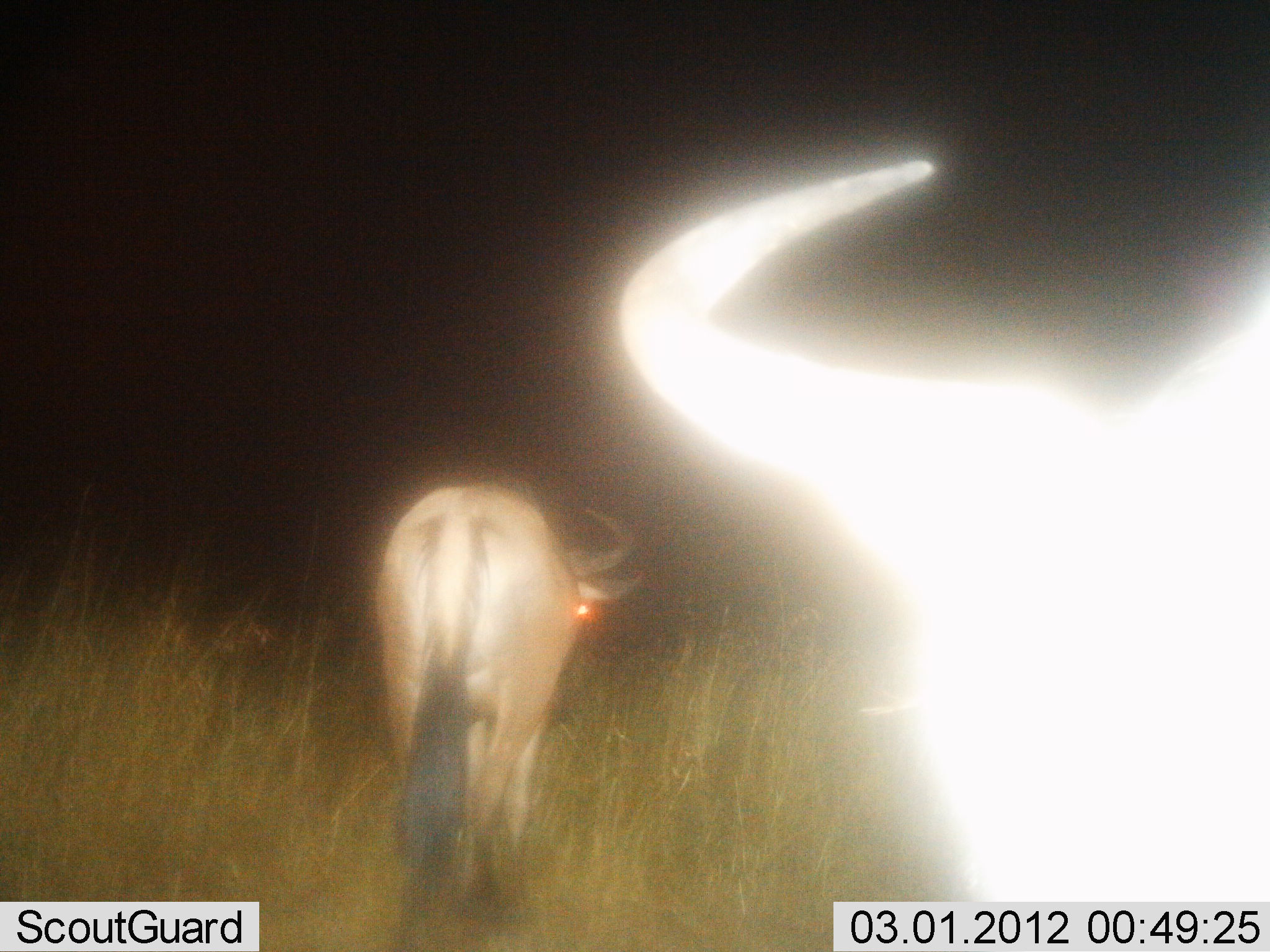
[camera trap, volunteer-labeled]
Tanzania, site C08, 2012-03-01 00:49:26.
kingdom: Animalia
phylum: Chordata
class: Mammalia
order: Artiodactyla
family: Bovidae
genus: Connochaetes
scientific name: Connochaetes taurinus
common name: blue wildebeest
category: wildebeest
Wildebeest (blue wildebeest) (Connochaetes taurinus), count 2. Behavior (volunteer vote fractions): standing 57%, resting 0%, moving 64%, interacting 0%. Young present (vote fraction): 0%. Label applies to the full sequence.